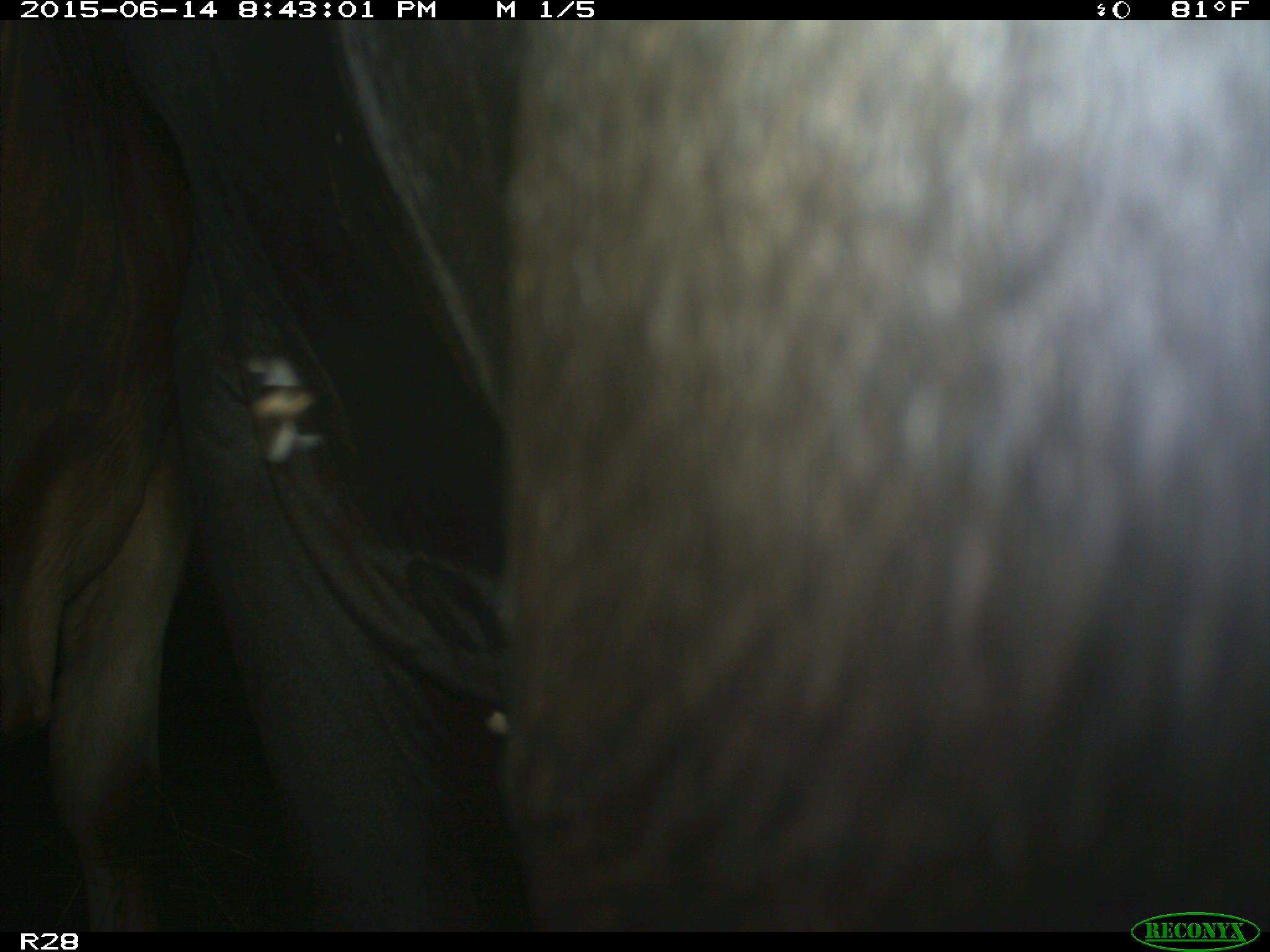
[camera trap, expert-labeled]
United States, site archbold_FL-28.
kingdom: Animalia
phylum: Chordata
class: Mammalia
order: Artiodactyla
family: Bovidae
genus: Bos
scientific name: Bos taurus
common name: domestic cow